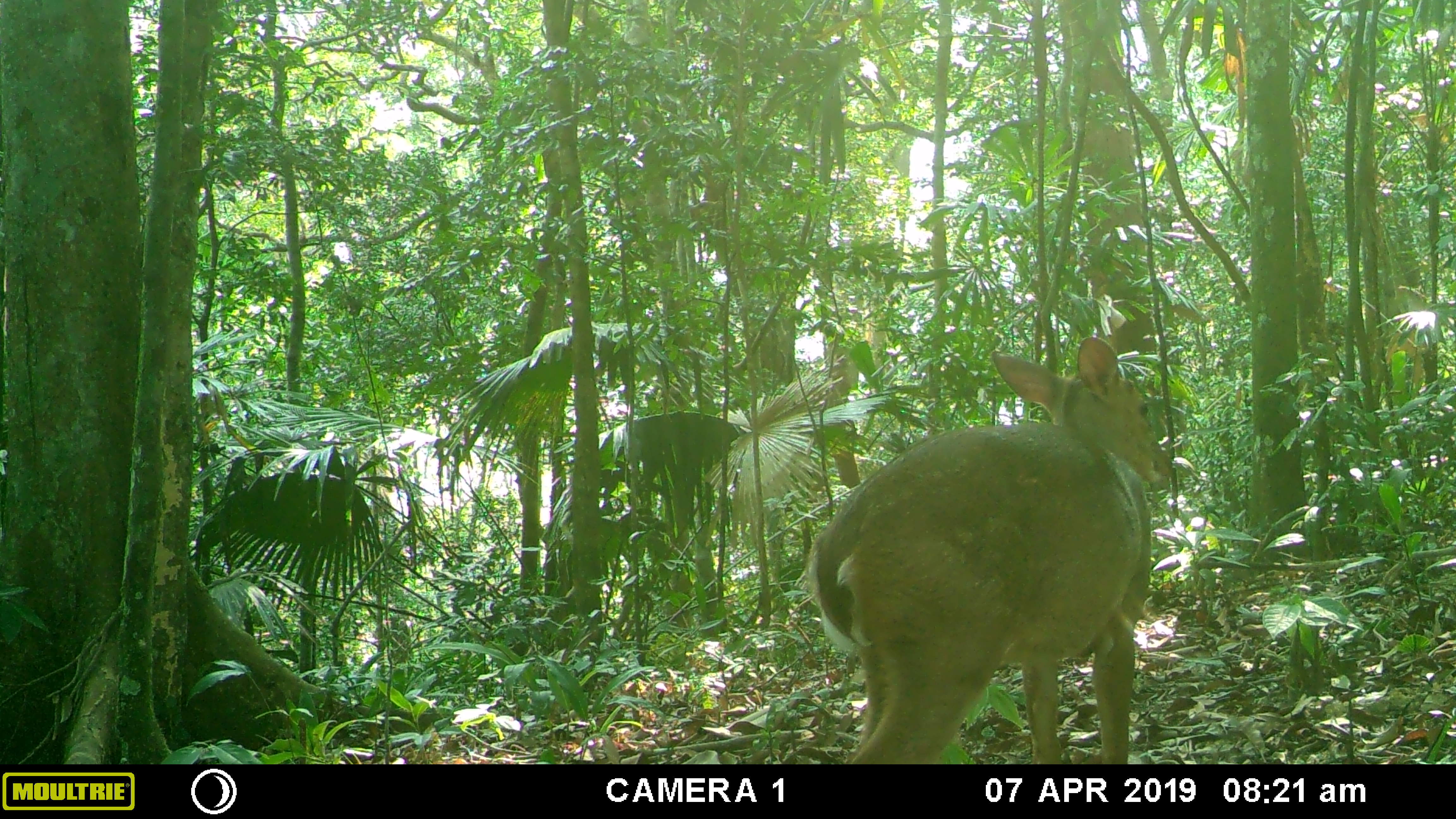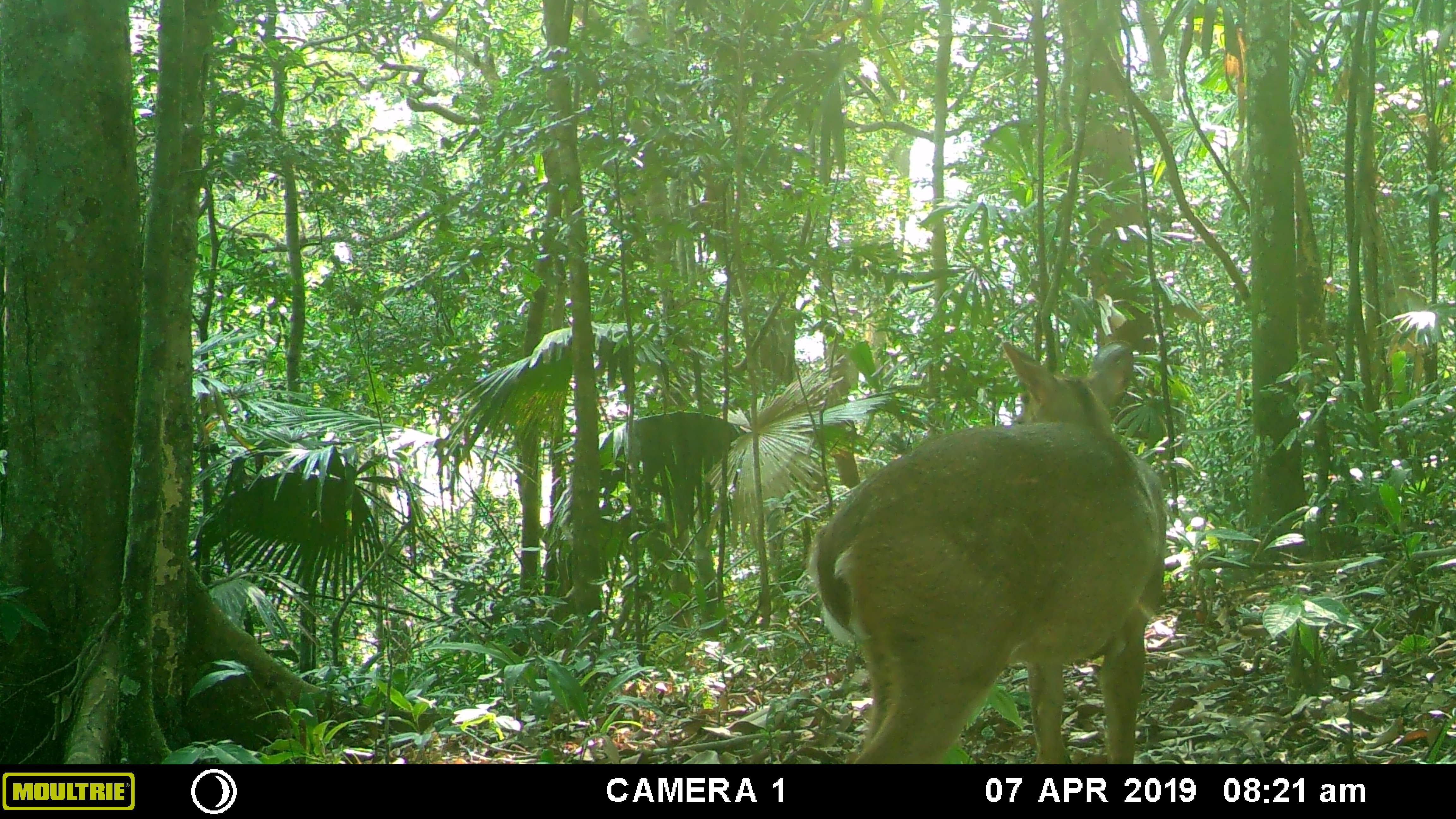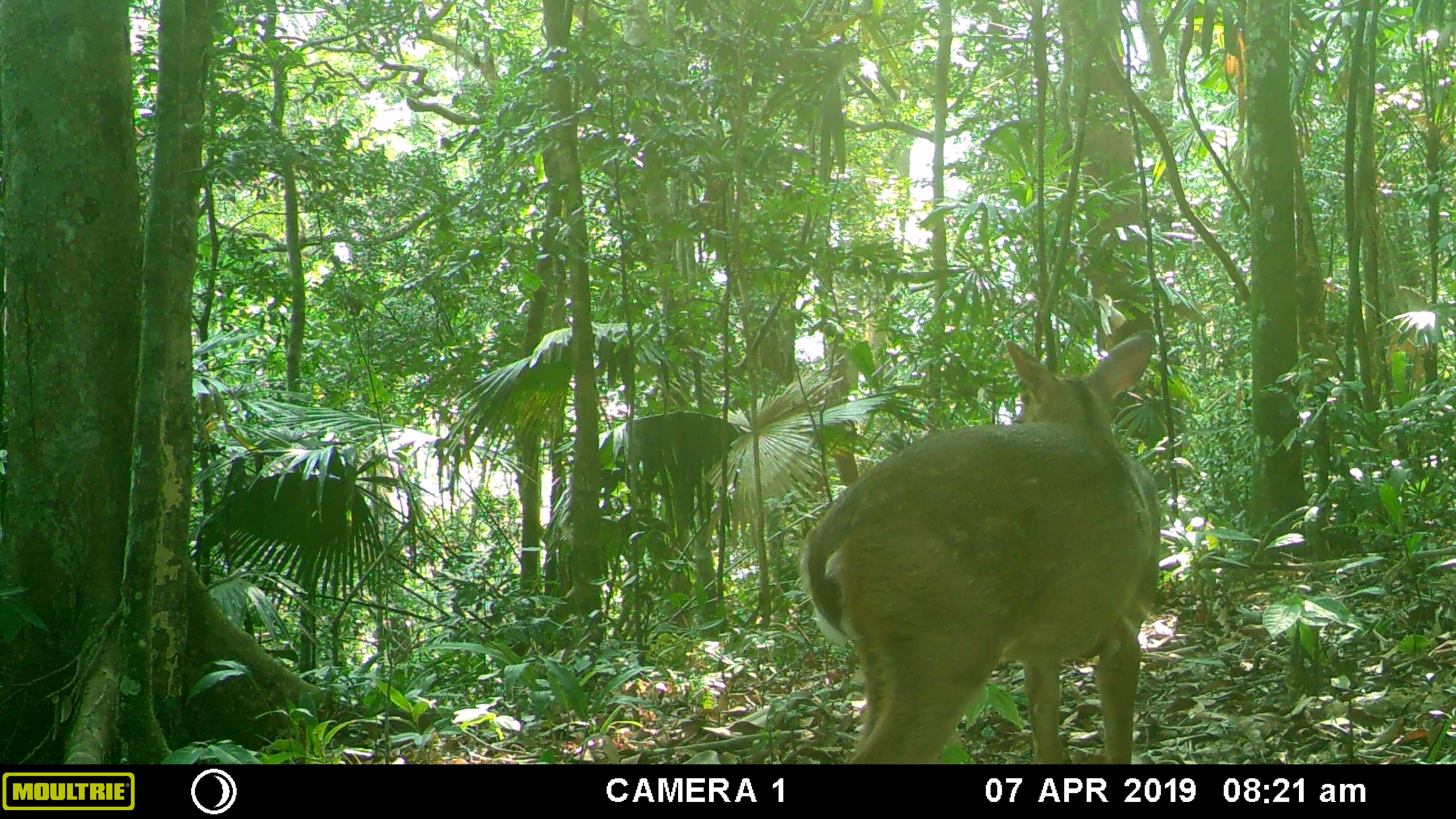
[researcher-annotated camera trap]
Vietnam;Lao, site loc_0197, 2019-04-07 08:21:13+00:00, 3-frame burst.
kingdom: Animalia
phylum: Chordata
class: Mammalia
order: Artiodactyla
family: Cervidae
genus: Muntiacus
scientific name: Muntiacus vuquangensis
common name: large-antlered muntjac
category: large antlered muntjac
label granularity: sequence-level